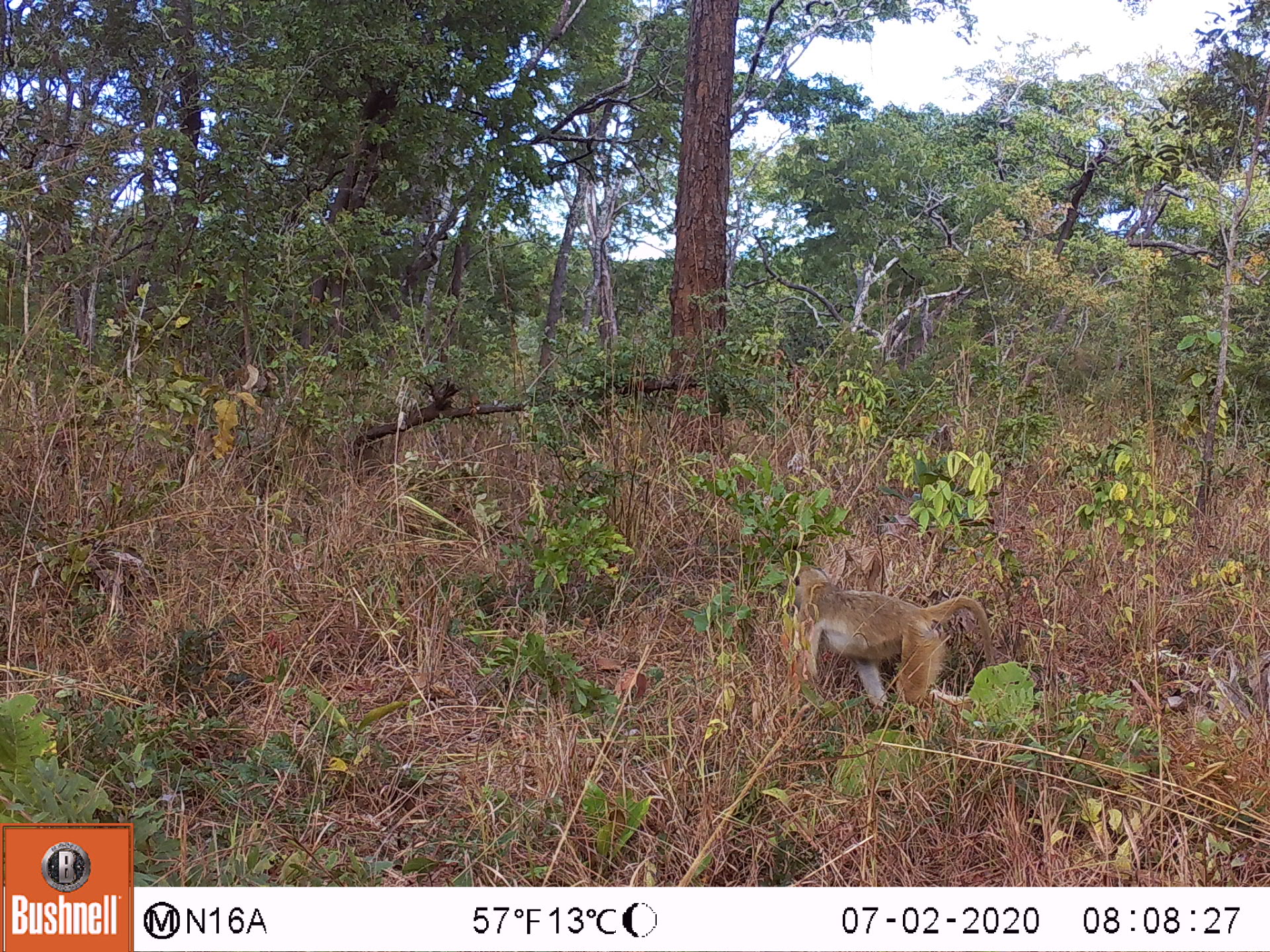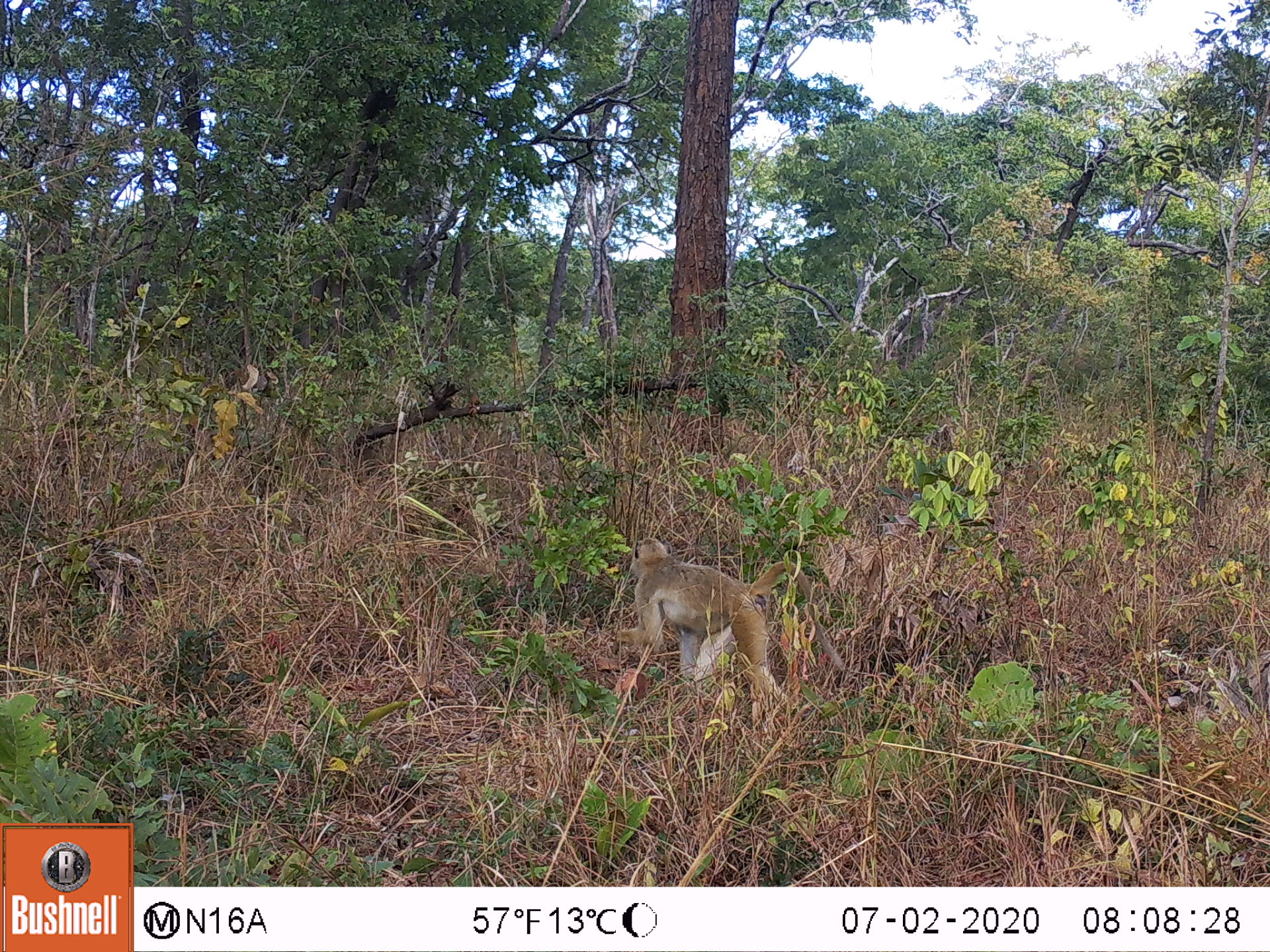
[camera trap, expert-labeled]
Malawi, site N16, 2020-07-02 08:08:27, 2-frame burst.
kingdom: Animalia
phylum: Chordata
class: Mammalia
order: Primates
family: Cercopithecidae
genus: Papio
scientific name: Papio cynocephalus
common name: yellow baboon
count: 1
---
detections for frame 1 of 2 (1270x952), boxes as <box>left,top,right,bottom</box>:
yellow baboon: <box>791,564,998,722</box>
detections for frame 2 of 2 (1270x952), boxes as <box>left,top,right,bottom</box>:
yellow baboon: <box>626,536,849,715</box>